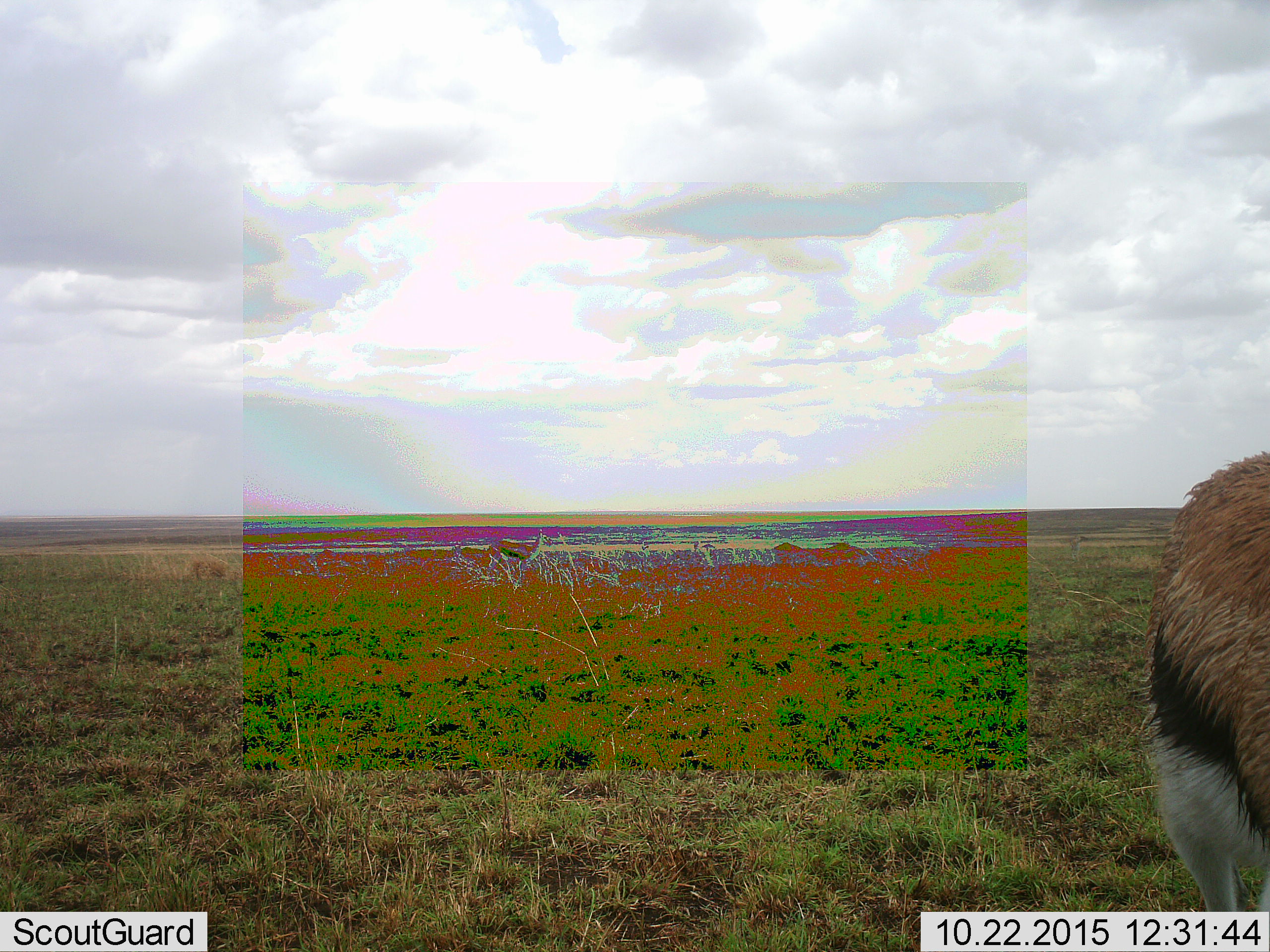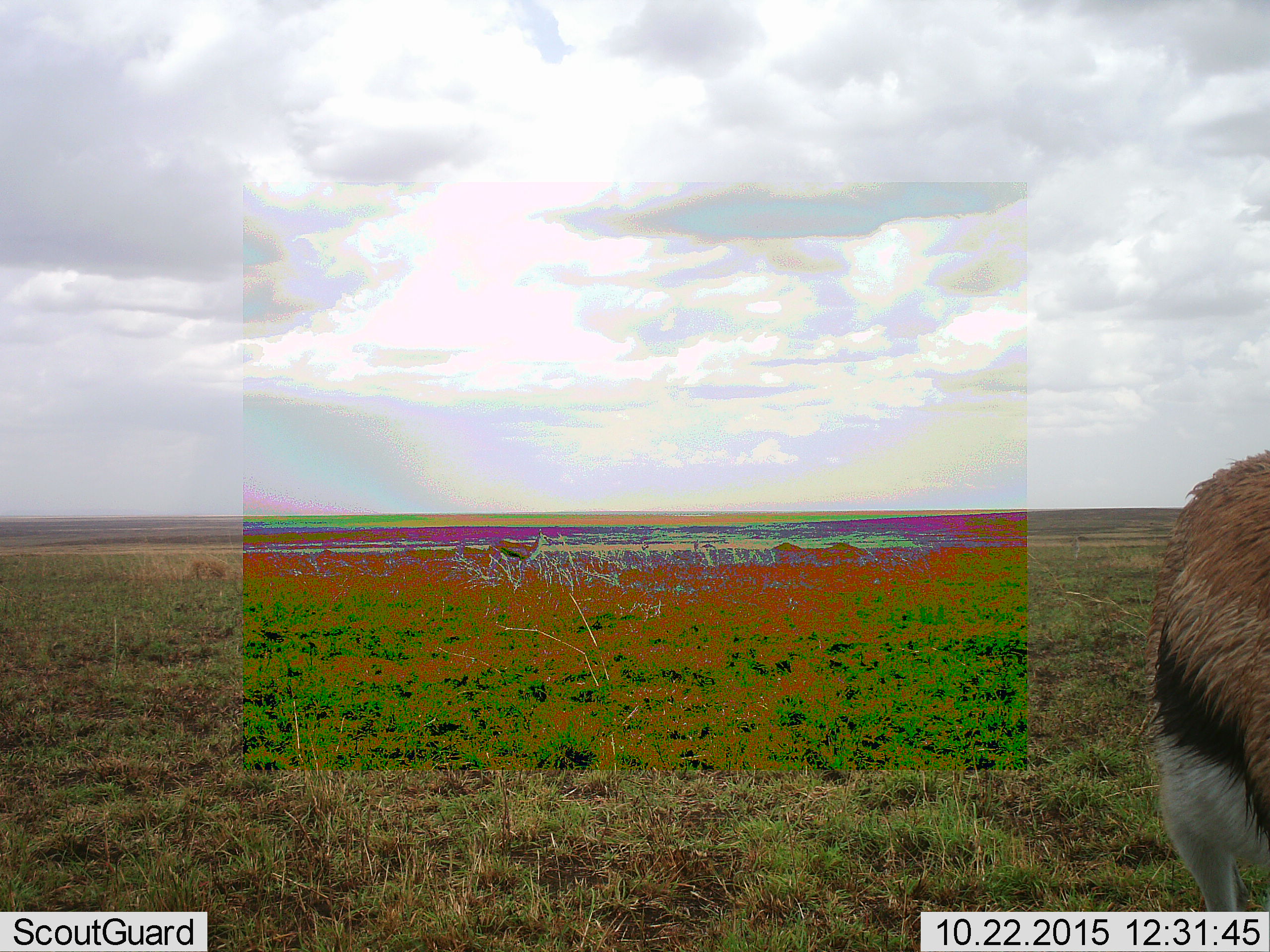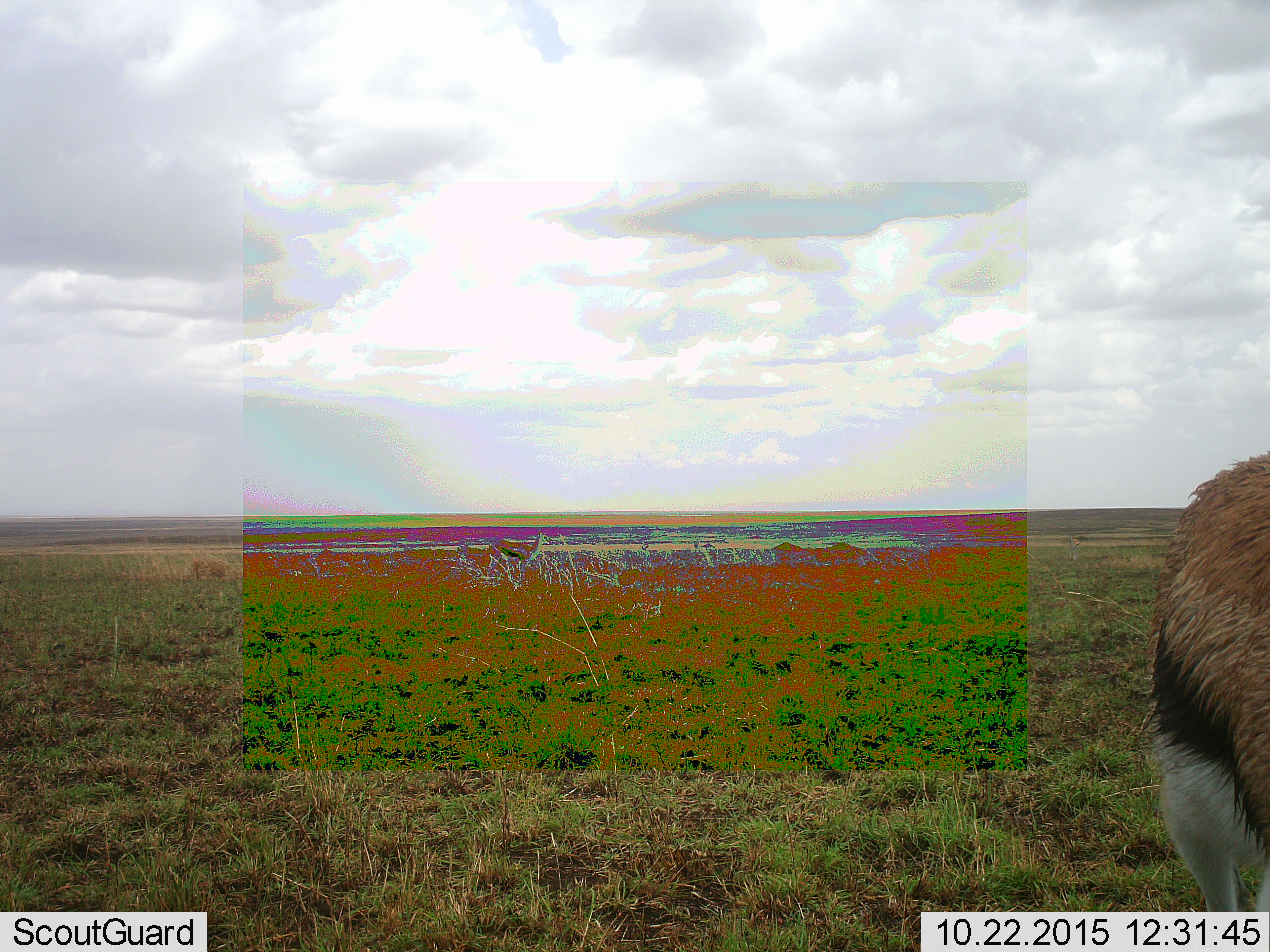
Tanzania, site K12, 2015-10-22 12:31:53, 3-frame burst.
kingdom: Animalia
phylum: Chordata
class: Mammalia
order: Artiodactyla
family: Bovidae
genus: Eudorcas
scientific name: Eudorcas thomsonii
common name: thomson's gazelle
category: gazellethomsons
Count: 2.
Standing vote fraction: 80%.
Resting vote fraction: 0%.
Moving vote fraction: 30%.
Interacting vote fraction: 0%.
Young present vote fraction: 10%.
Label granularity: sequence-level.